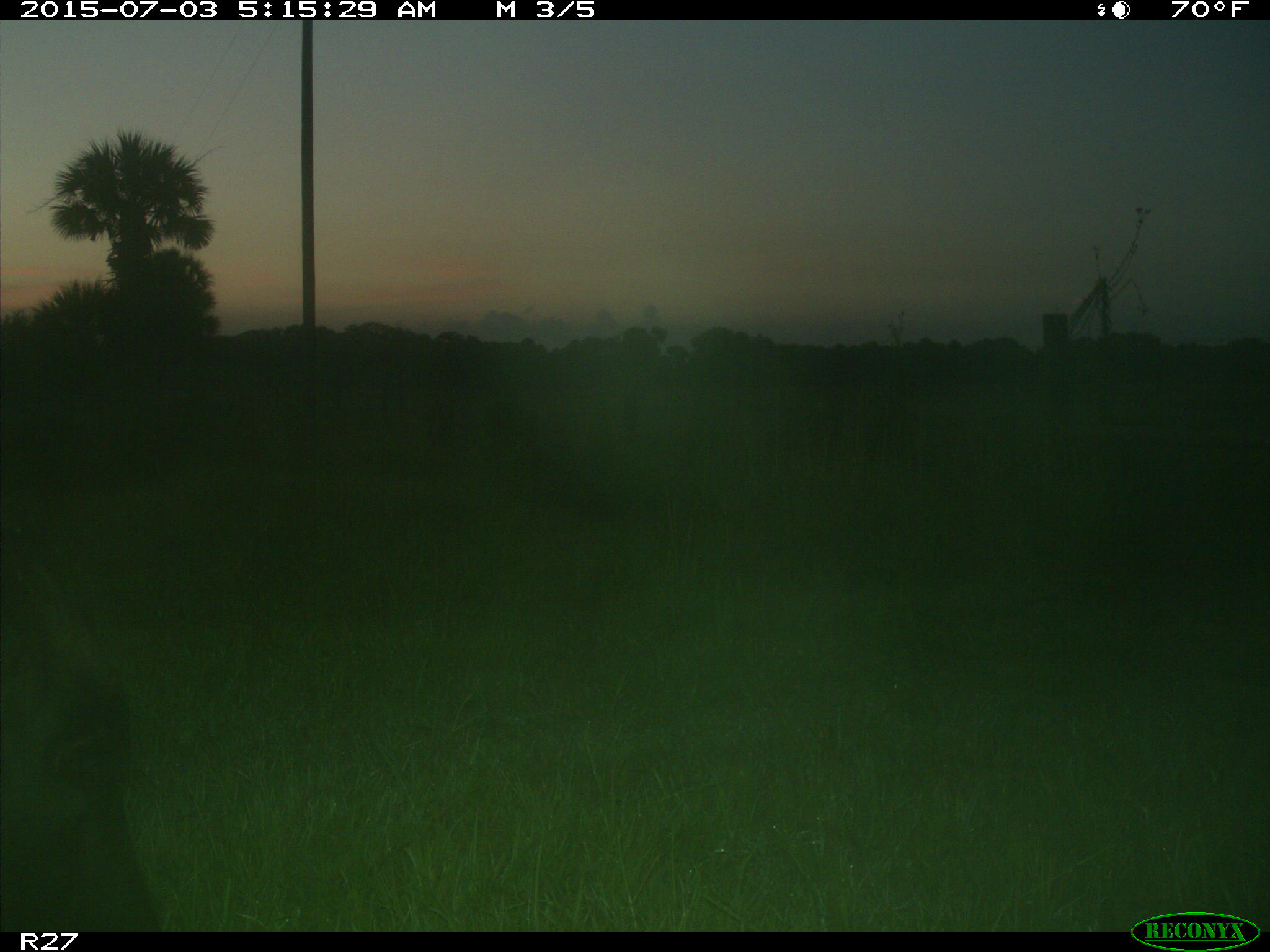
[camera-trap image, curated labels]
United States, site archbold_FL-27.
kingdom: Animalia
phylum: Chordata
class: Mammalia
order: Artiodactyla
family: Bovidae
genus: Bos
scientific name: Bos taurus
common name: domestic cow